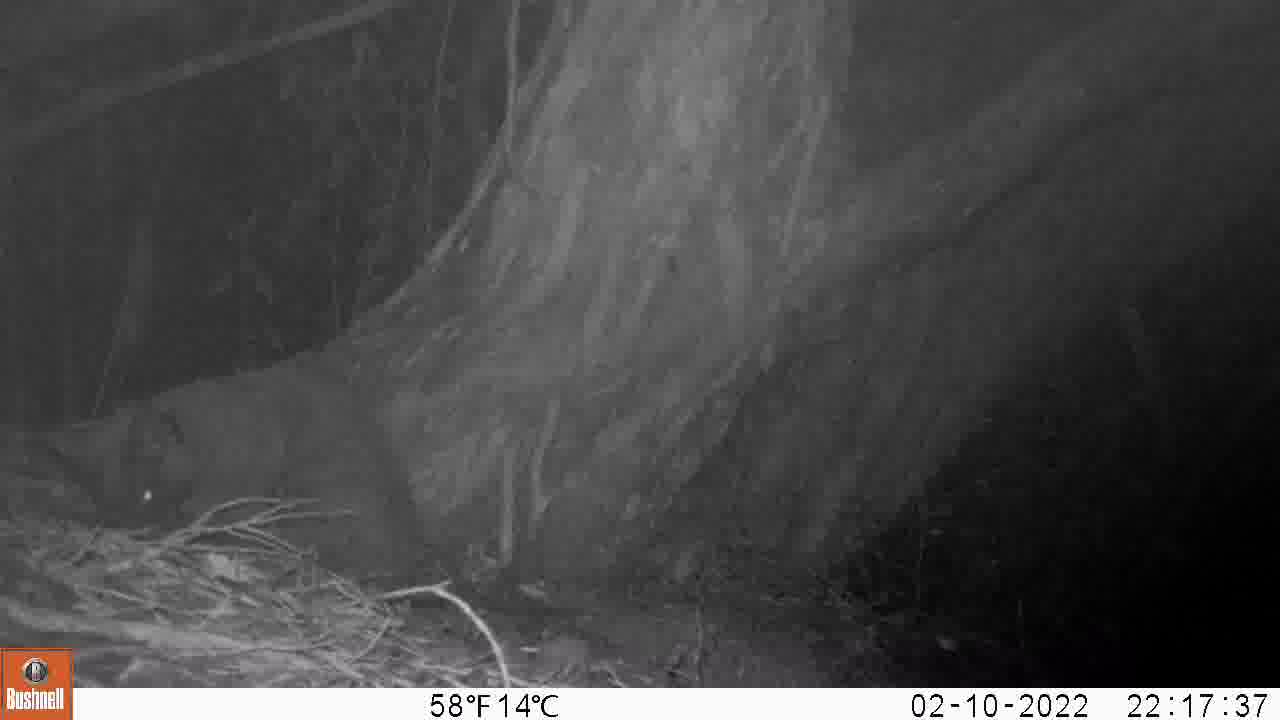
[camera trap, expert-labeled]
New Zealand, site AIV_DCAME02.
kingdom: Animalia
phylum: Chordata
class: Mammalia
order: Carnivora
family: Felidae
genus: Felis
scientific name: Felis catus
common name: domestic cat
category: cat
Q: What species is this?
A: Cat (domestic cat) (Felis catus).